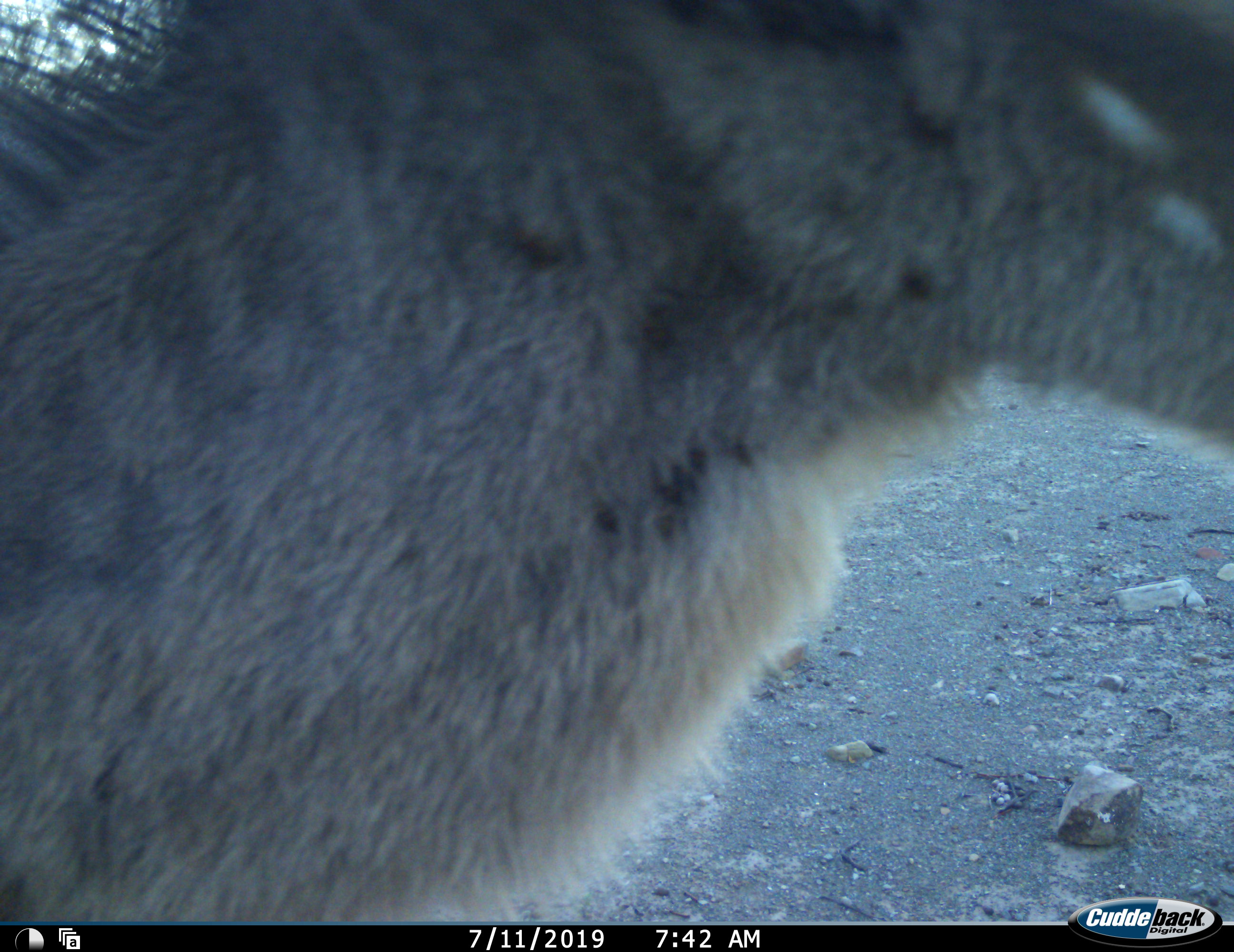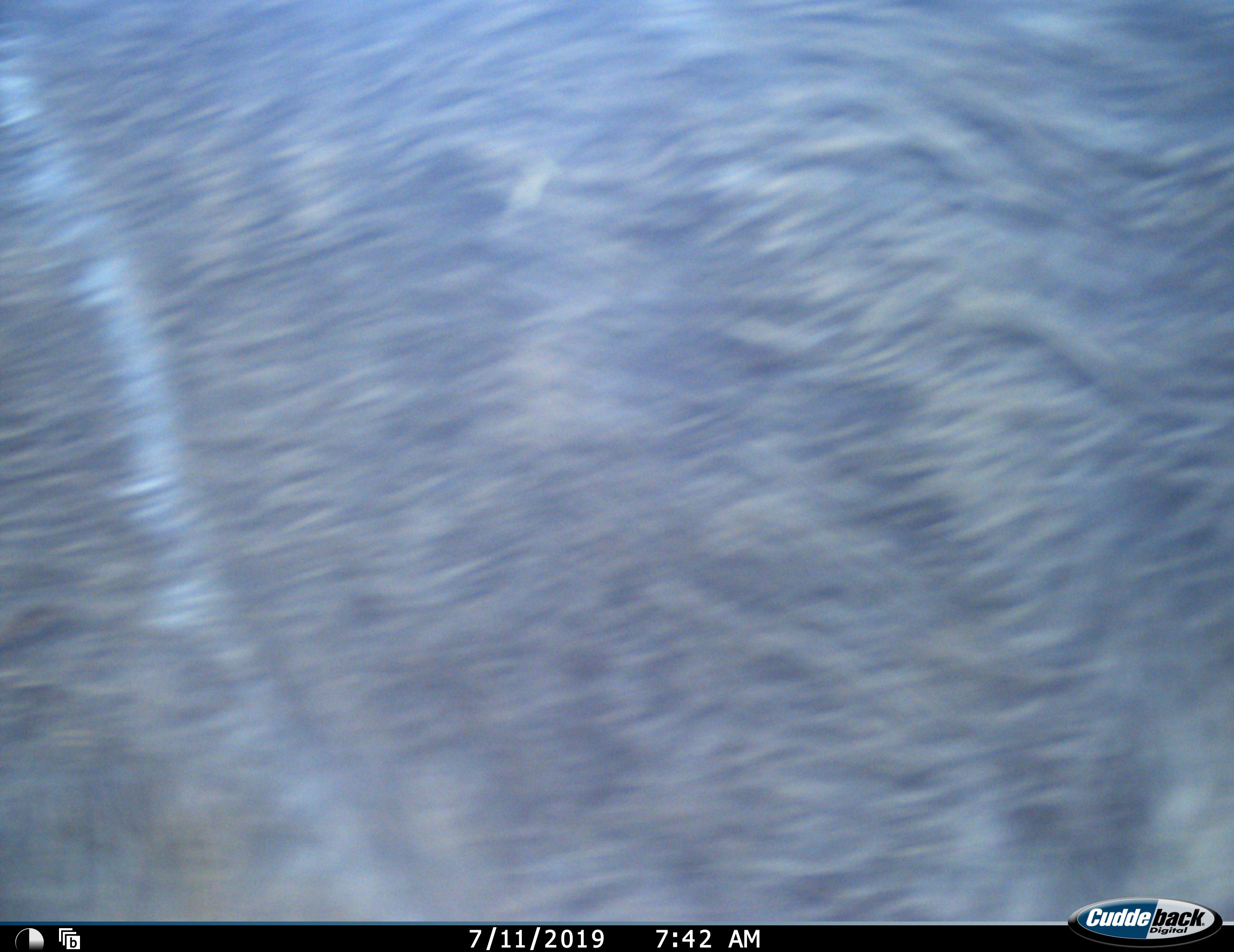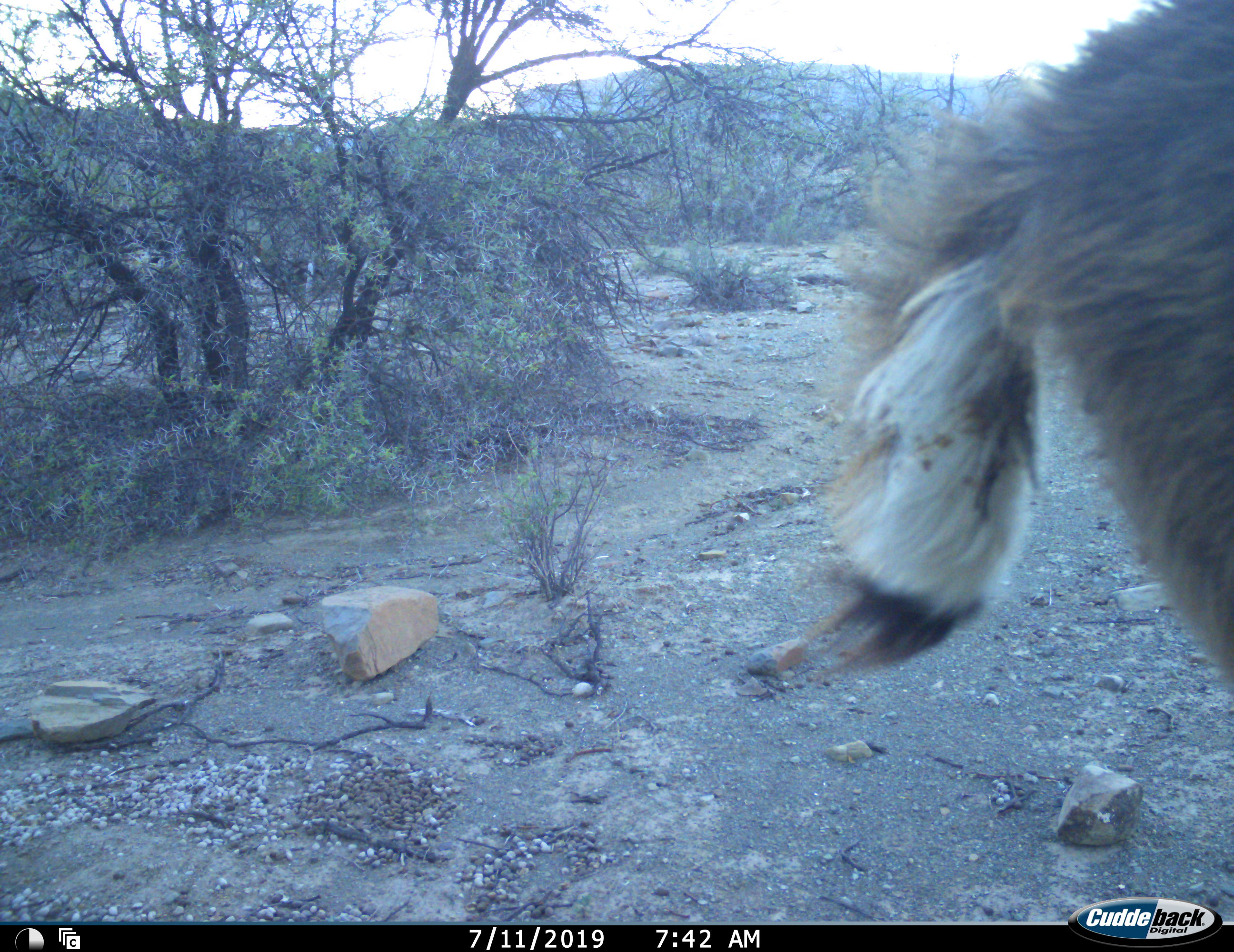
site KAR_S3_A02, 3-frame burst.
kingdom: Animalia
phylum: Chordata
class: Mammalia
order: Artiodactyla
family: Bovidae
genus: Tragelaphus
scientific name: Tragelaphus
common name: kudu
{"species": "kudu (Tragelaphus)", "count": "1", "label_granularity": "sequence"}